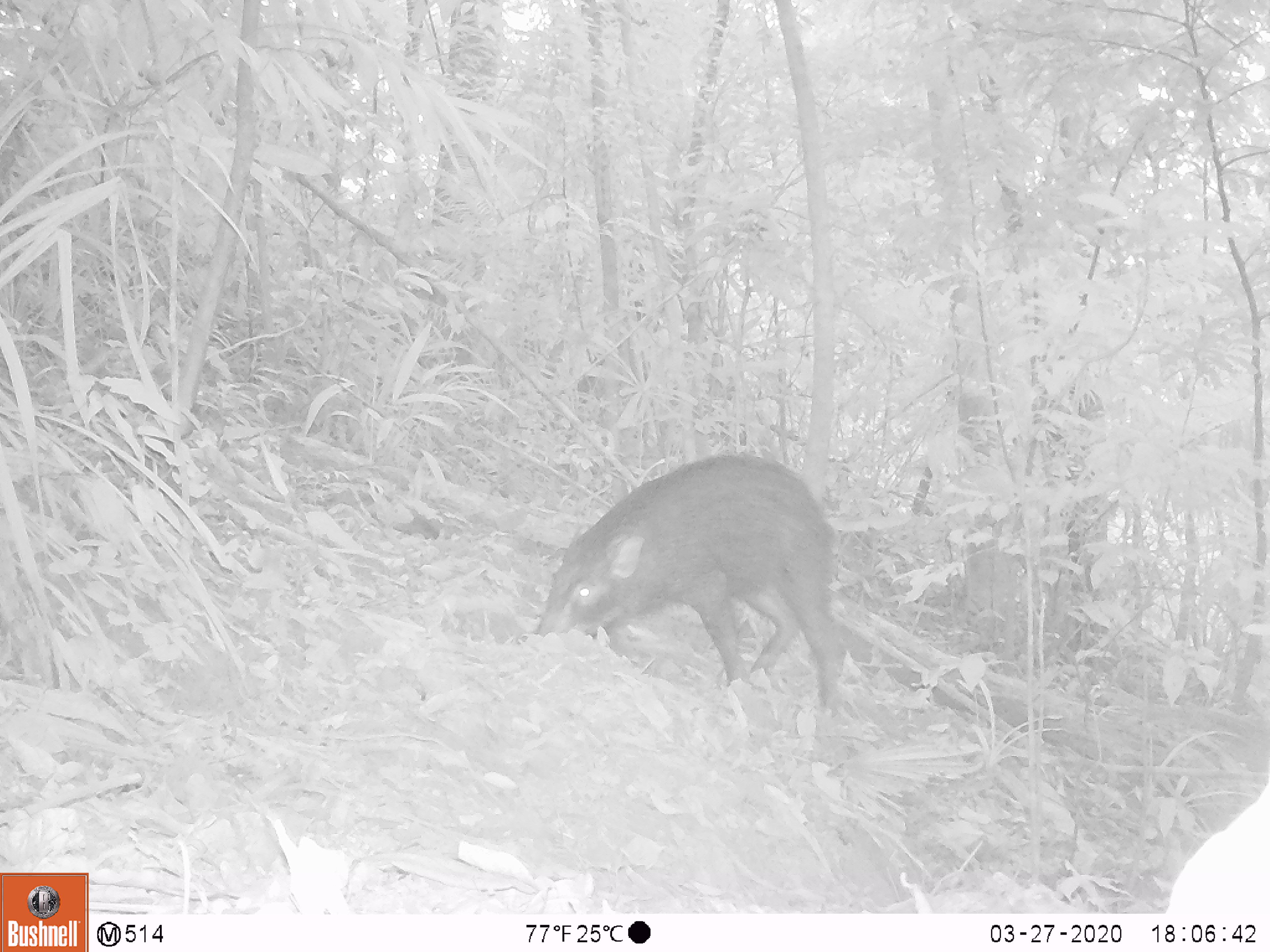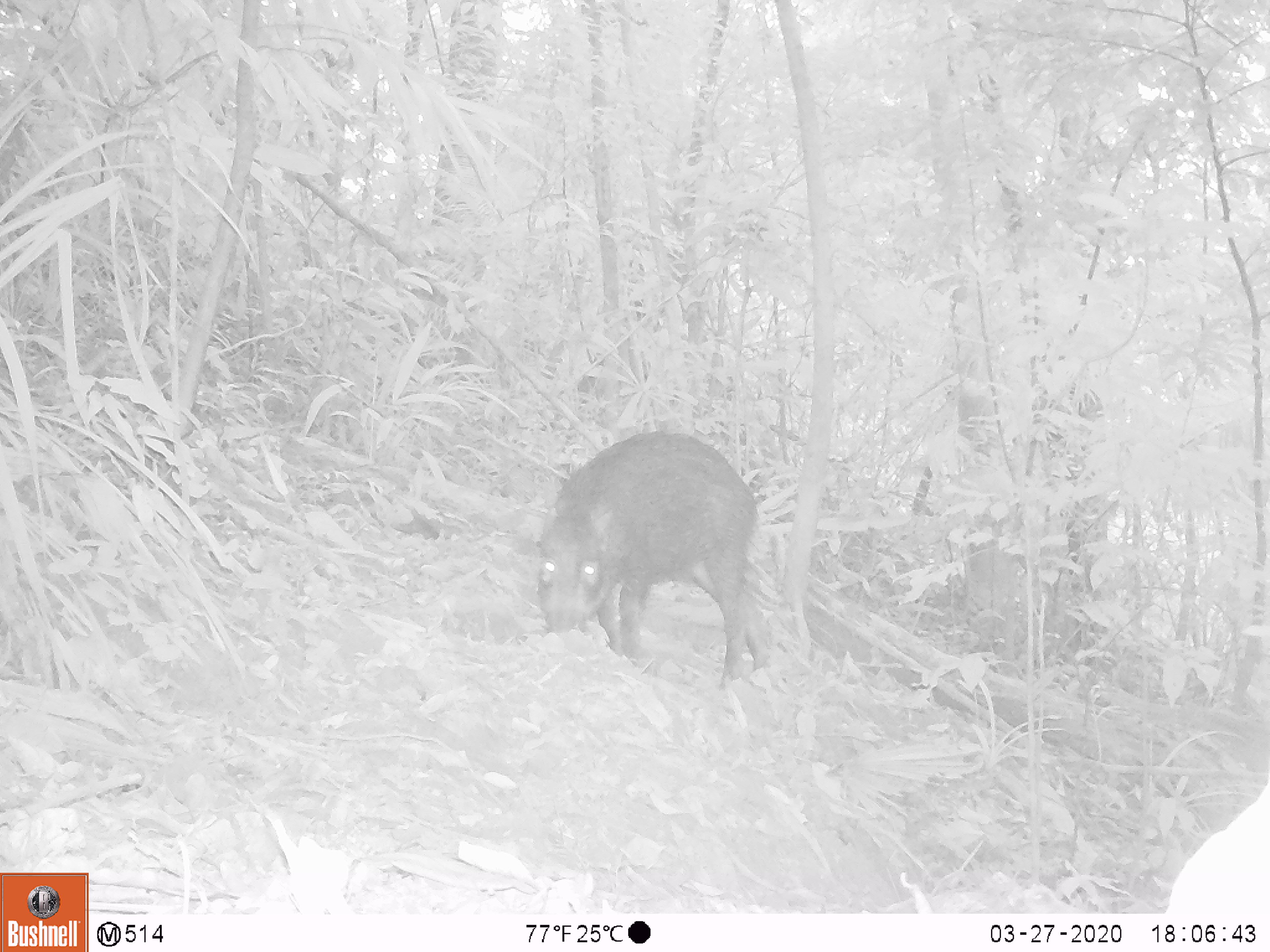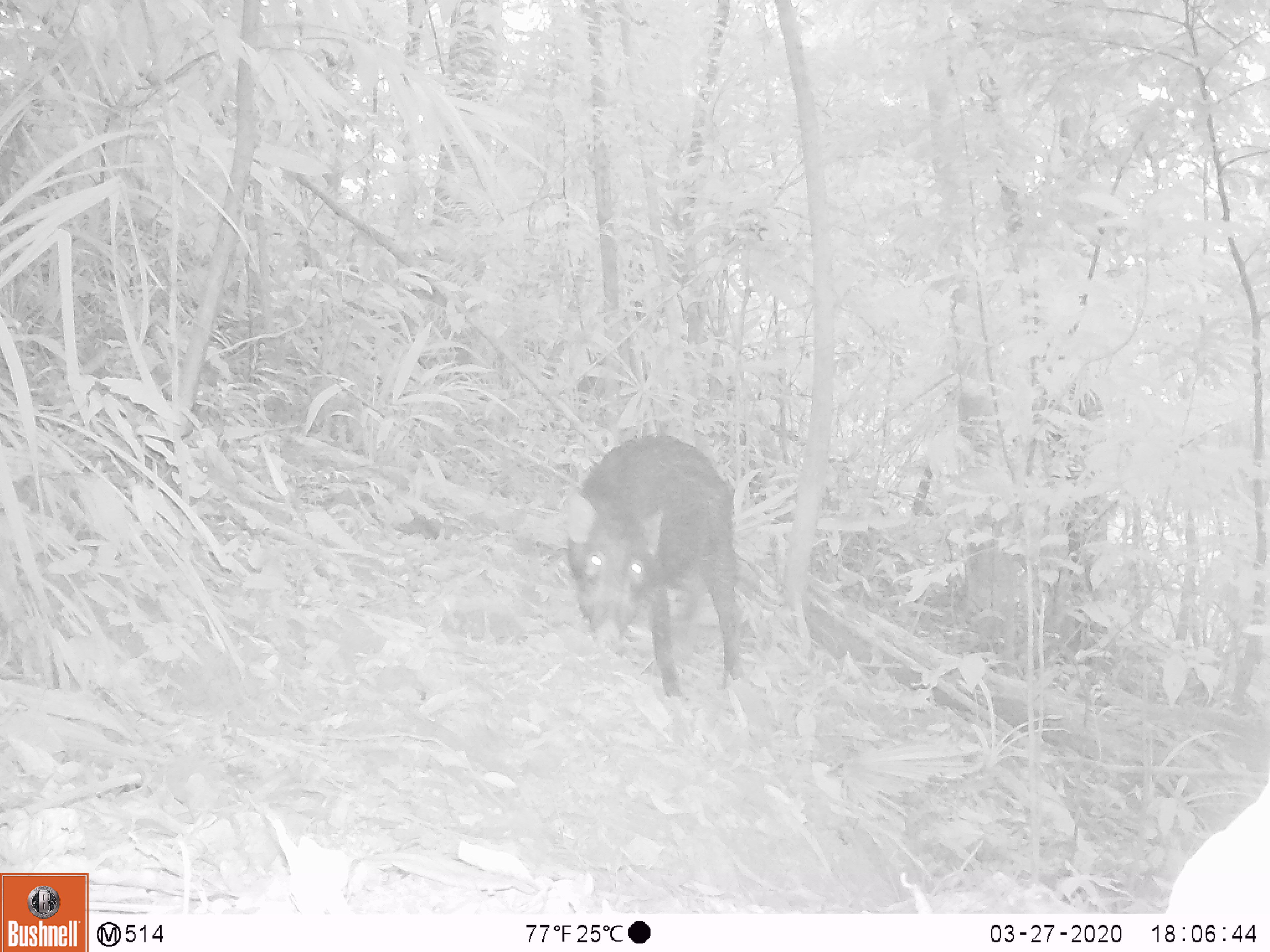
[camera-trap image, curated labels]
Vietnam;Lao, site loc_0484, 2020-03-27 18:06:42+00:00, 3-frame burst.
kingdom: Animalia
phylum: Chordata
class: Mammalia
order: Artiodactyla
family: Suidae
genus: Sus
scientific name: Sus scrofa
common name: eurasian wild pig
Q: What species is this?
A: Eurasian wild pig (Sus scrofa).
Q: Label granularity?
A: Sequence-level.